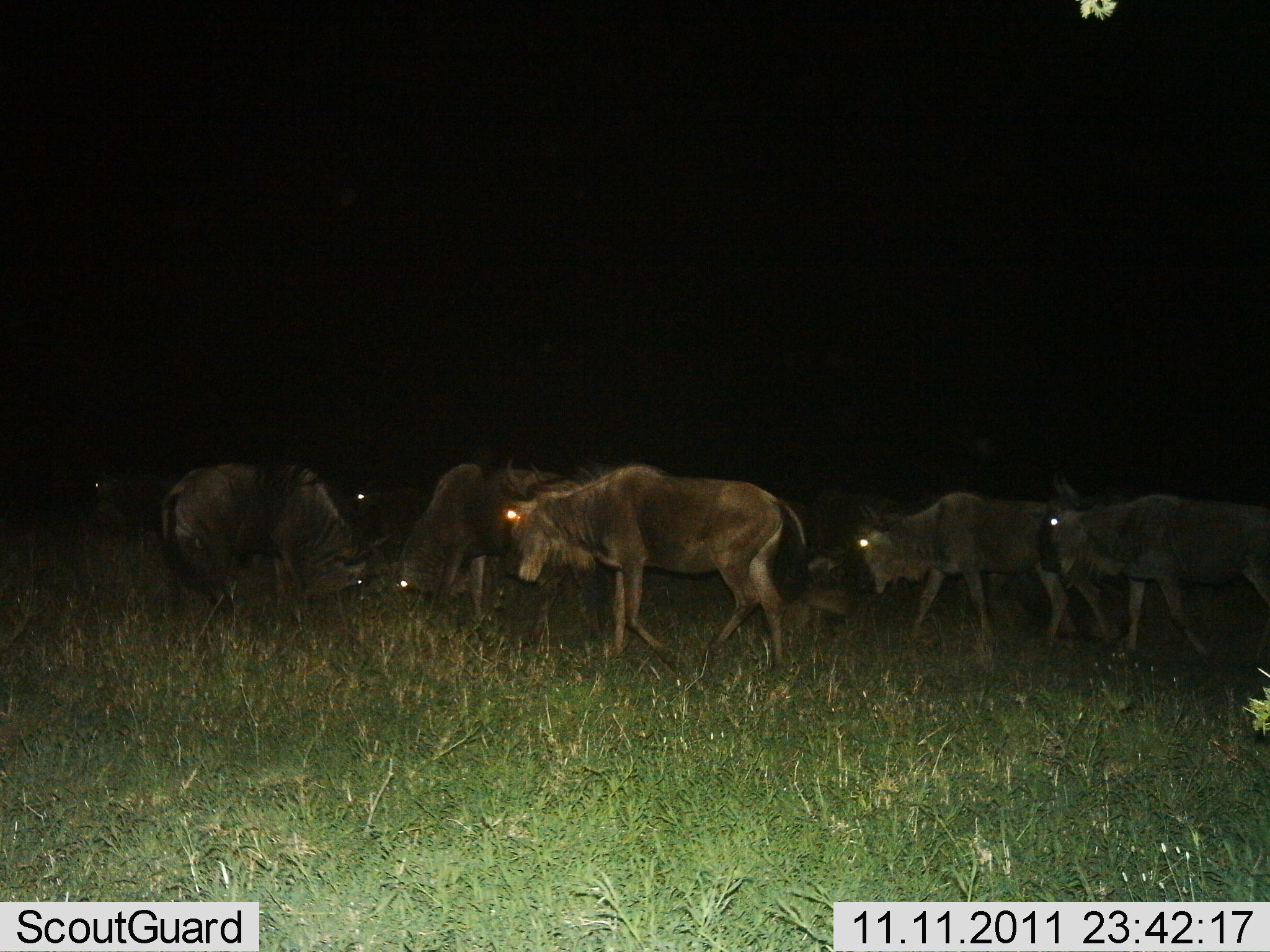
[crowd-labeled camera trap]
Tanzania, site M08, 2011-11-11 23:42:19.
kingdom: Animalia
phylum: Chordata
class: Mammalia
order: Artiodactyla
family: Bovidae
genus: Connochaetes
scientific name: Connochaetes taurinus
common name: blue wildebeest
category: wildebeest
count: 7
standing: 25%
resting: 0%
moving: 83%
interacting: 8%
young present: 8%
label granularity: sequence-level